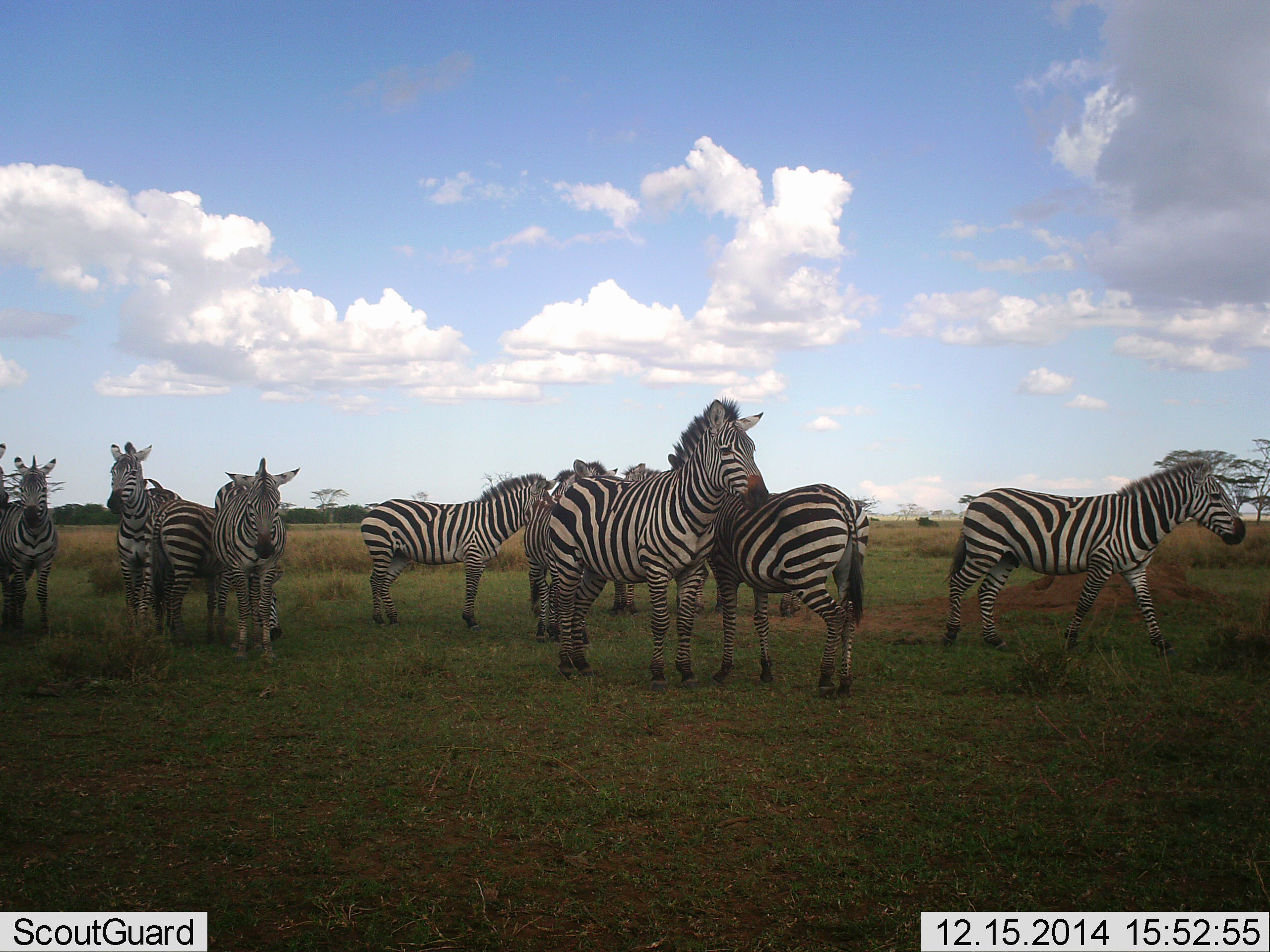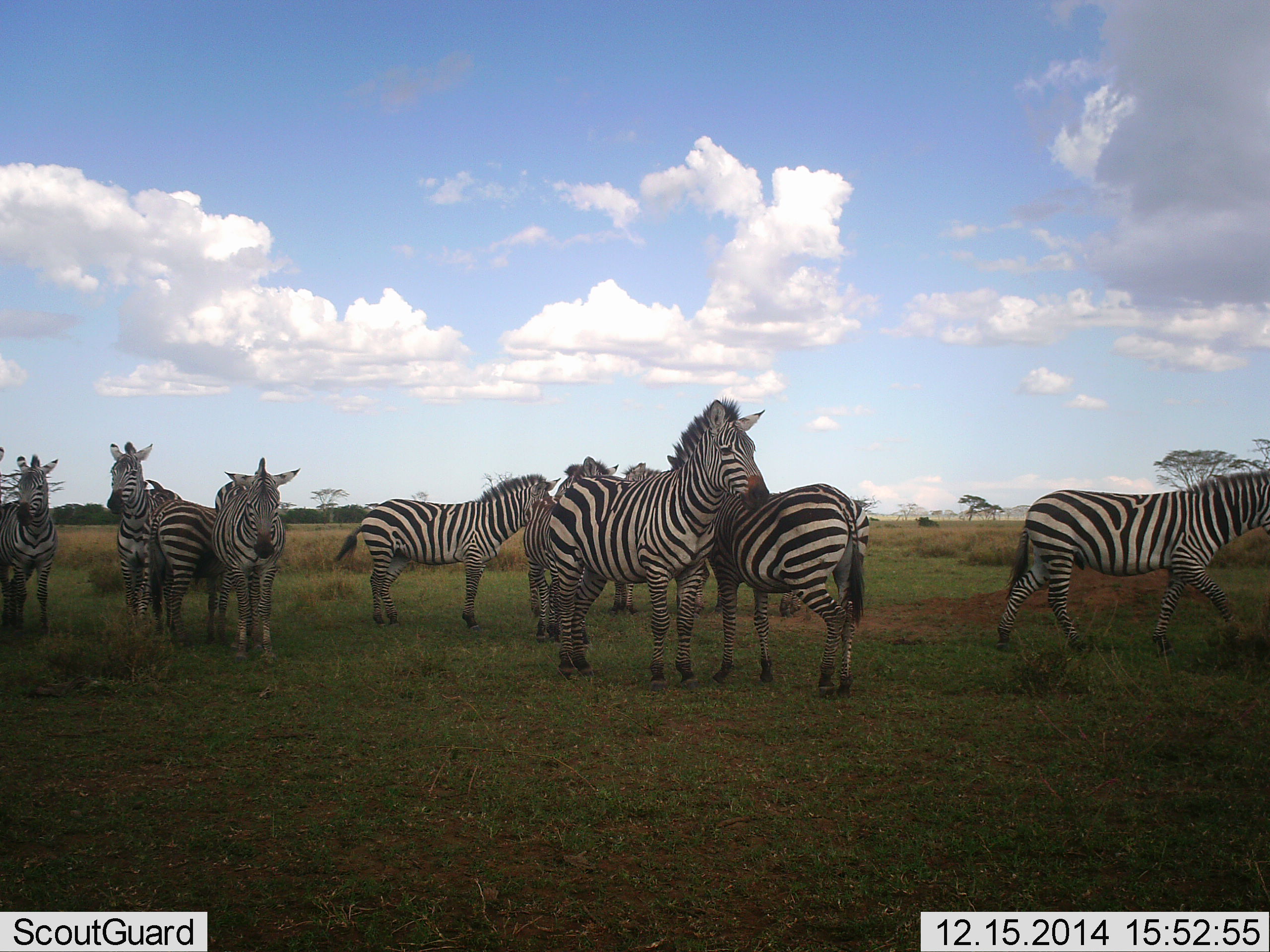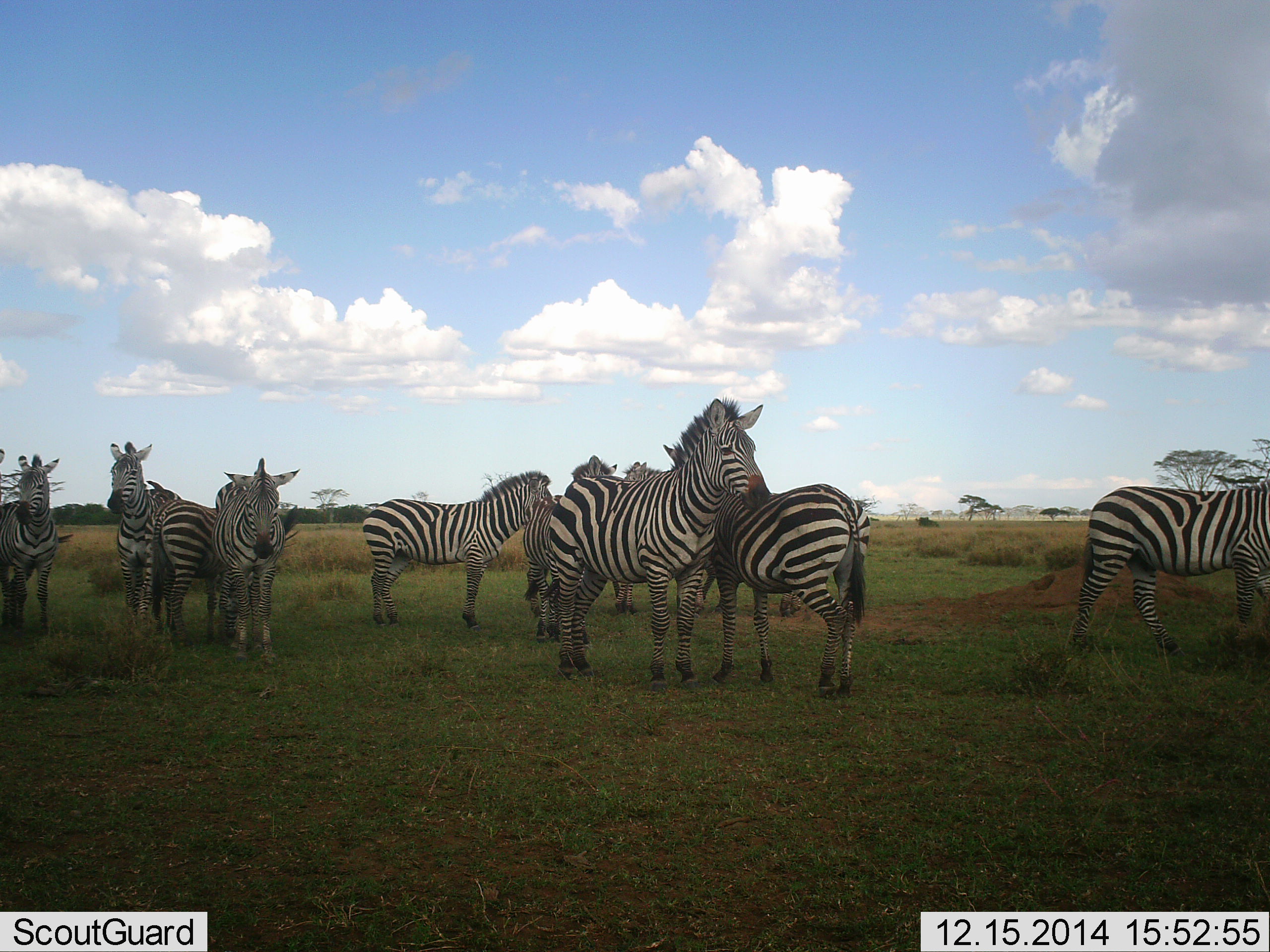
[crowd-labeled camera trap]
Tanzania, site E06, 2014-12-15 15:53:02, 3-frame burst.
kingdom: Animalia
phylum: Chordata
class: Mammalia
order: Perissodactyla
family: Equidae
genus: Equus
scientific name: Equus quagga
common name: plains zebra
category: zebra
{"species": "zebra (plains zebra) (Equus quagga)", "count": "10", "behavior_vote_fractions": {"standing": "100%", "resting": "10%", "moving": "70%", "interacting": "30%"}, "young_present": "10%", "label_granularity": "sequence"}